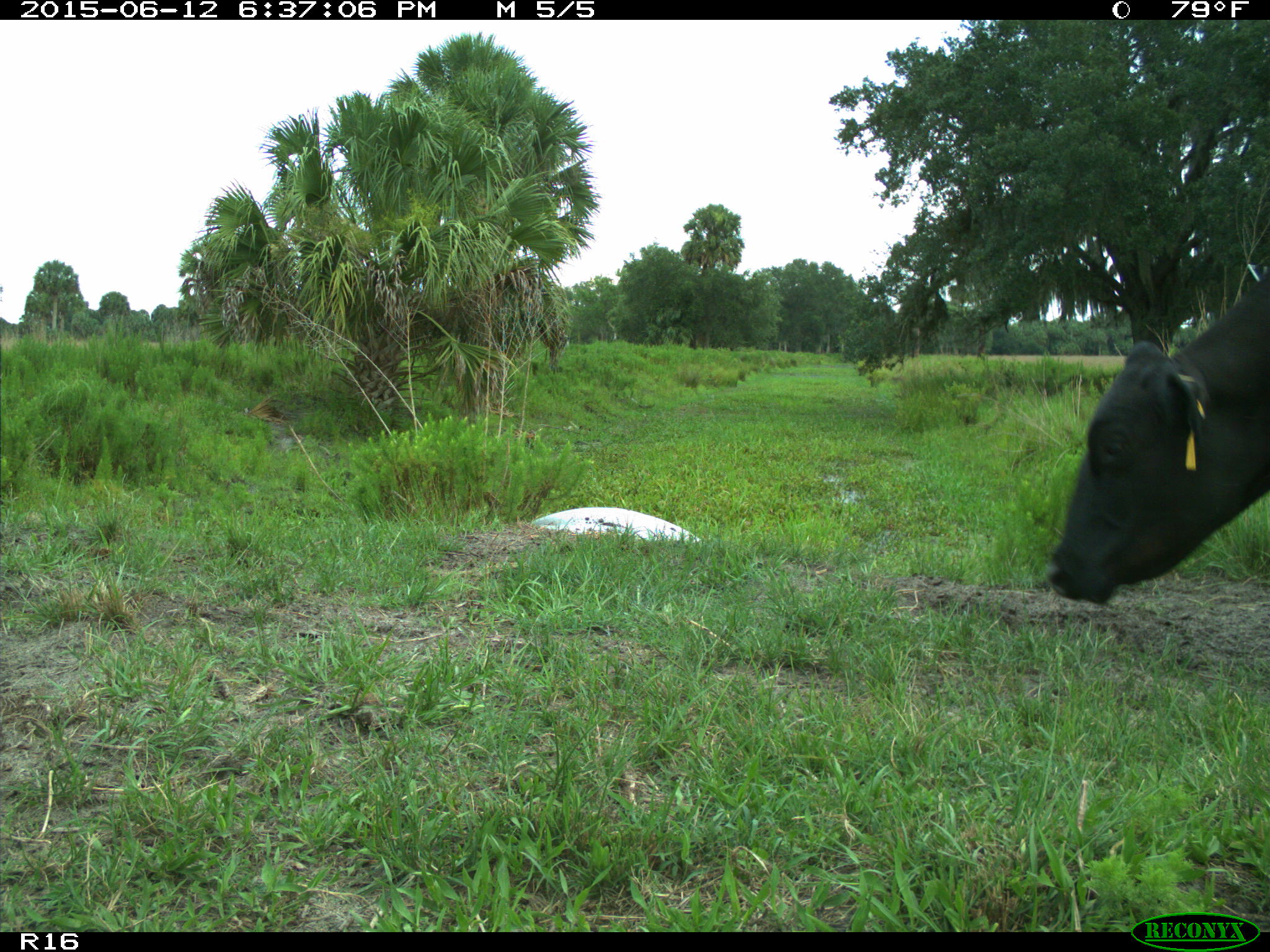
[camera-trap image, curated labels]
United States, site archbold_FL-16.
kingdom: Animalia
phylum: Chordata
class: Mammalia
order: Artiodactyla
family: Bovidae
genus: Bos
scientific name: Bos taurus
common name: domestic cow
Bos taurus (domestic cow).